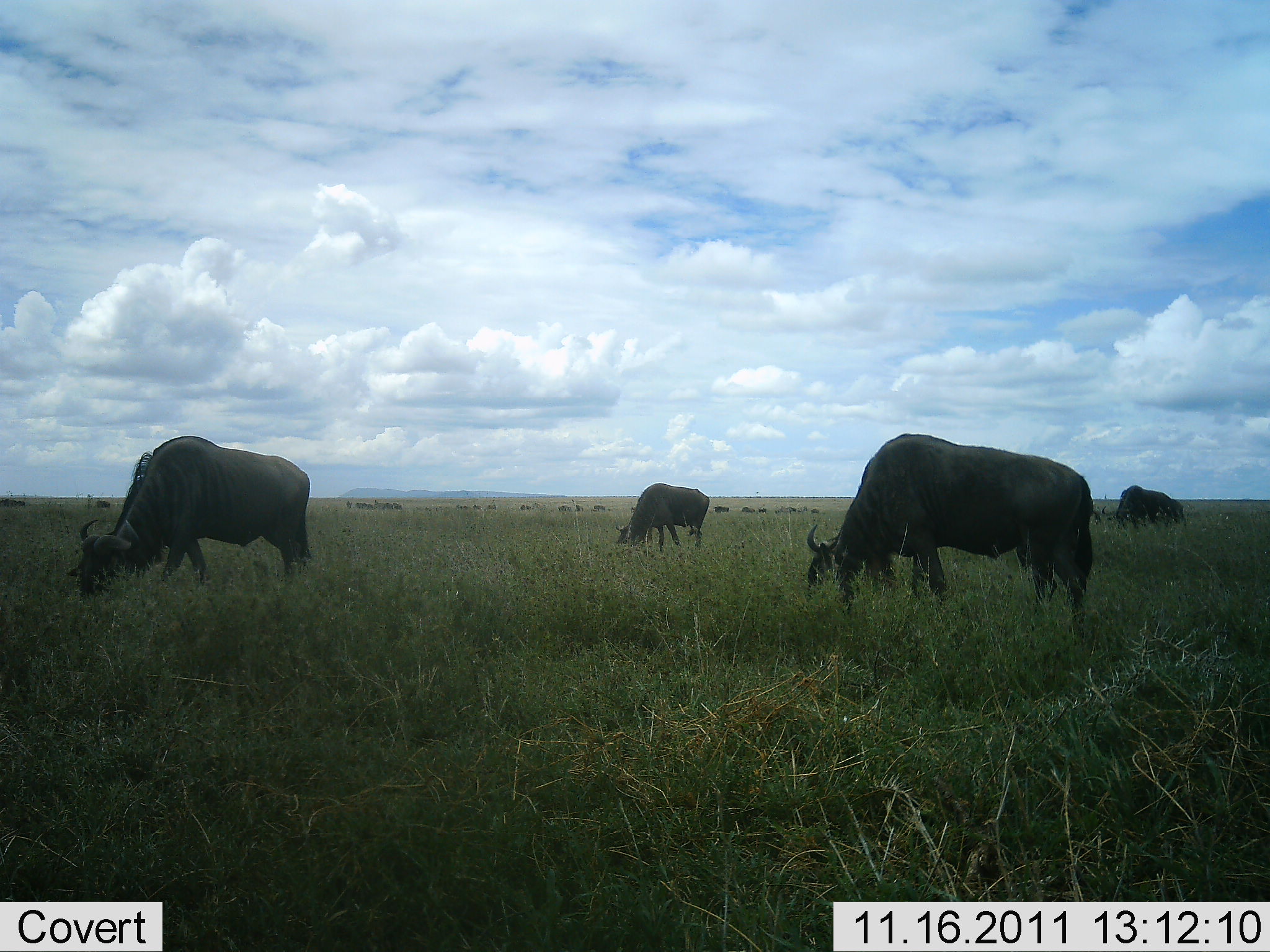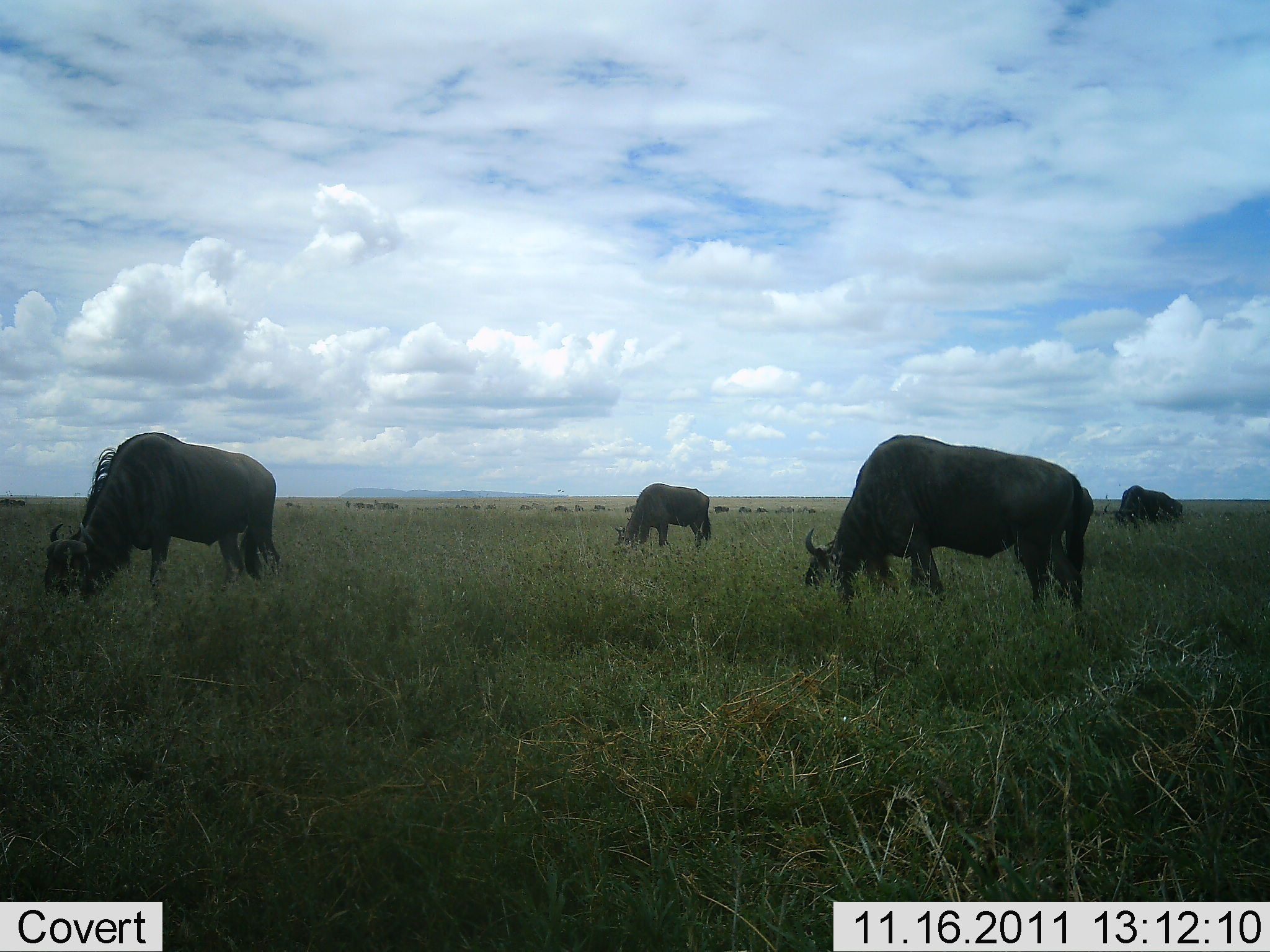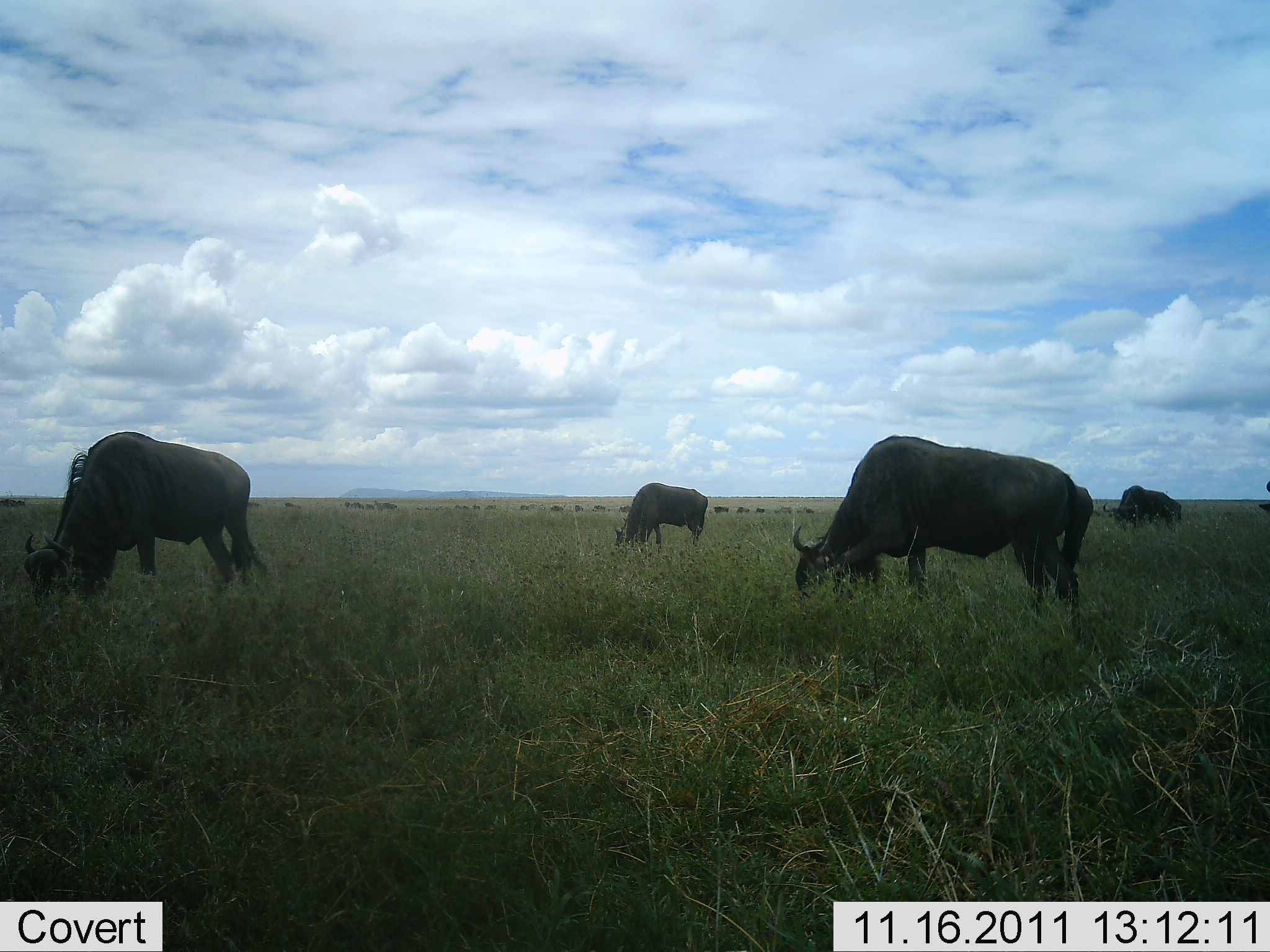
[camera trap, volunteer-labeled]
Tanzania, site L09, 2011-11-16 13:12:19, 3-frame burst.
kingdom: Animalia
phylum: Chordata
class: Mammalia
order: Artiodactyla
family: Bovidae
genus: Connochaetes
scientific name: Connochaetes taurinus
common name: blue wildebeest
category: wildebeest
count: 11-50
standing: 15%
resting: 0%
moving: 20%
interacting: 0%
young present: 5%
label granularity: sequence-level